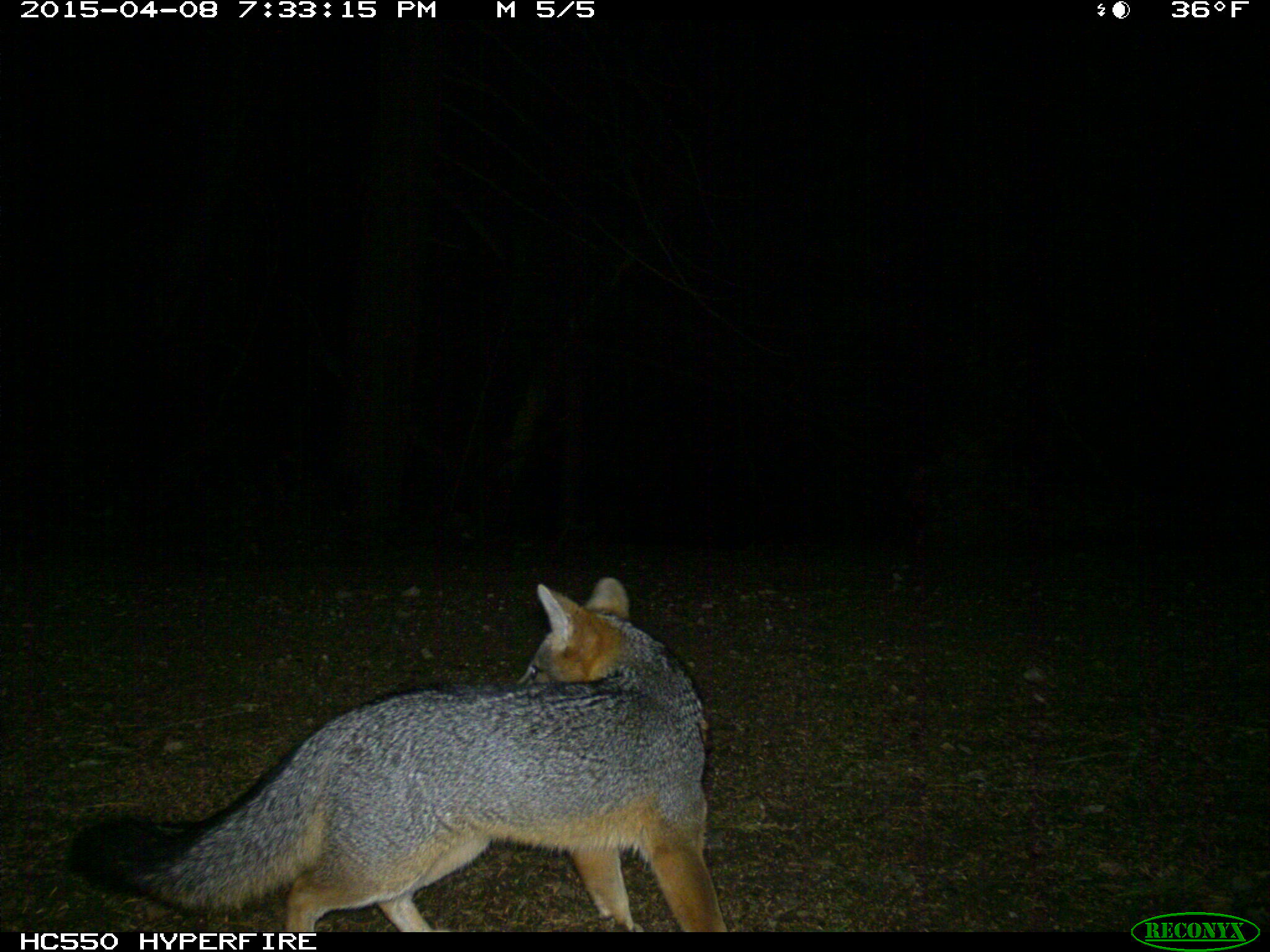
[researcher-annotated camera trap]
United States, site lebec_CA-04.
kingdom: Animalia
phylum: Chordata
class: Mammalia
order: Carnivora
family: Canidae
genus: Urocyon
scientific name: Urocyon cinereoargenteus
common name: gray fox